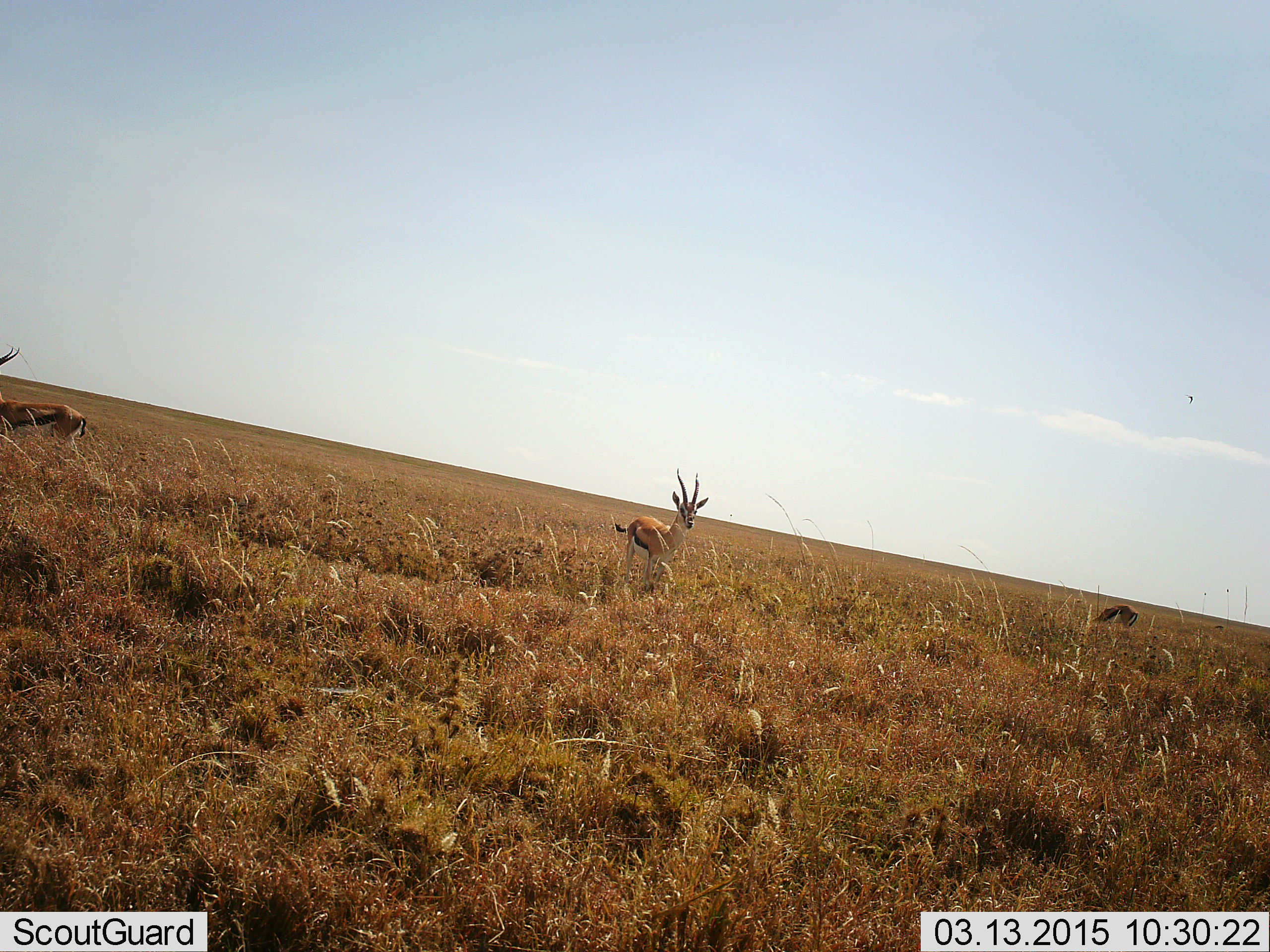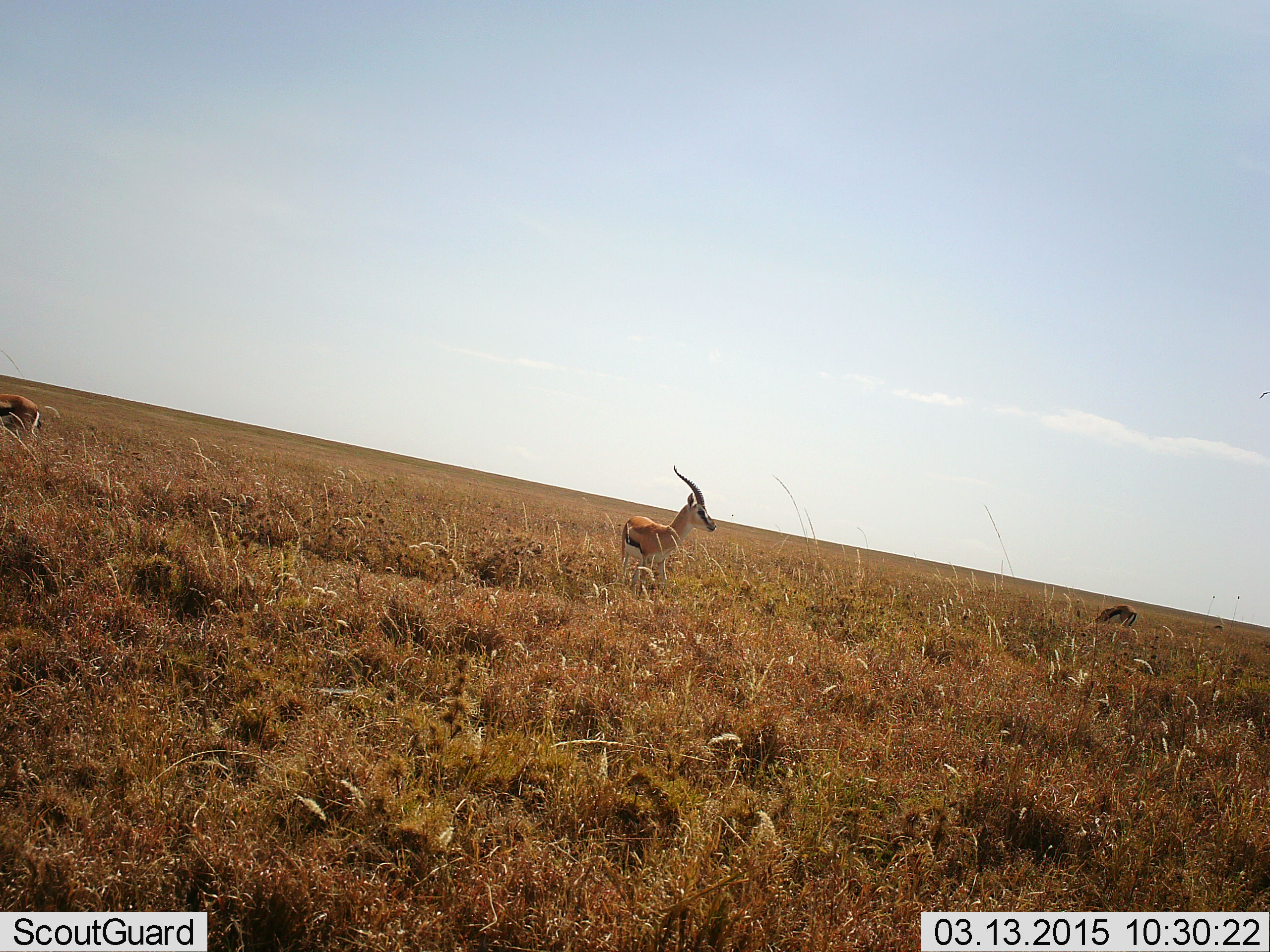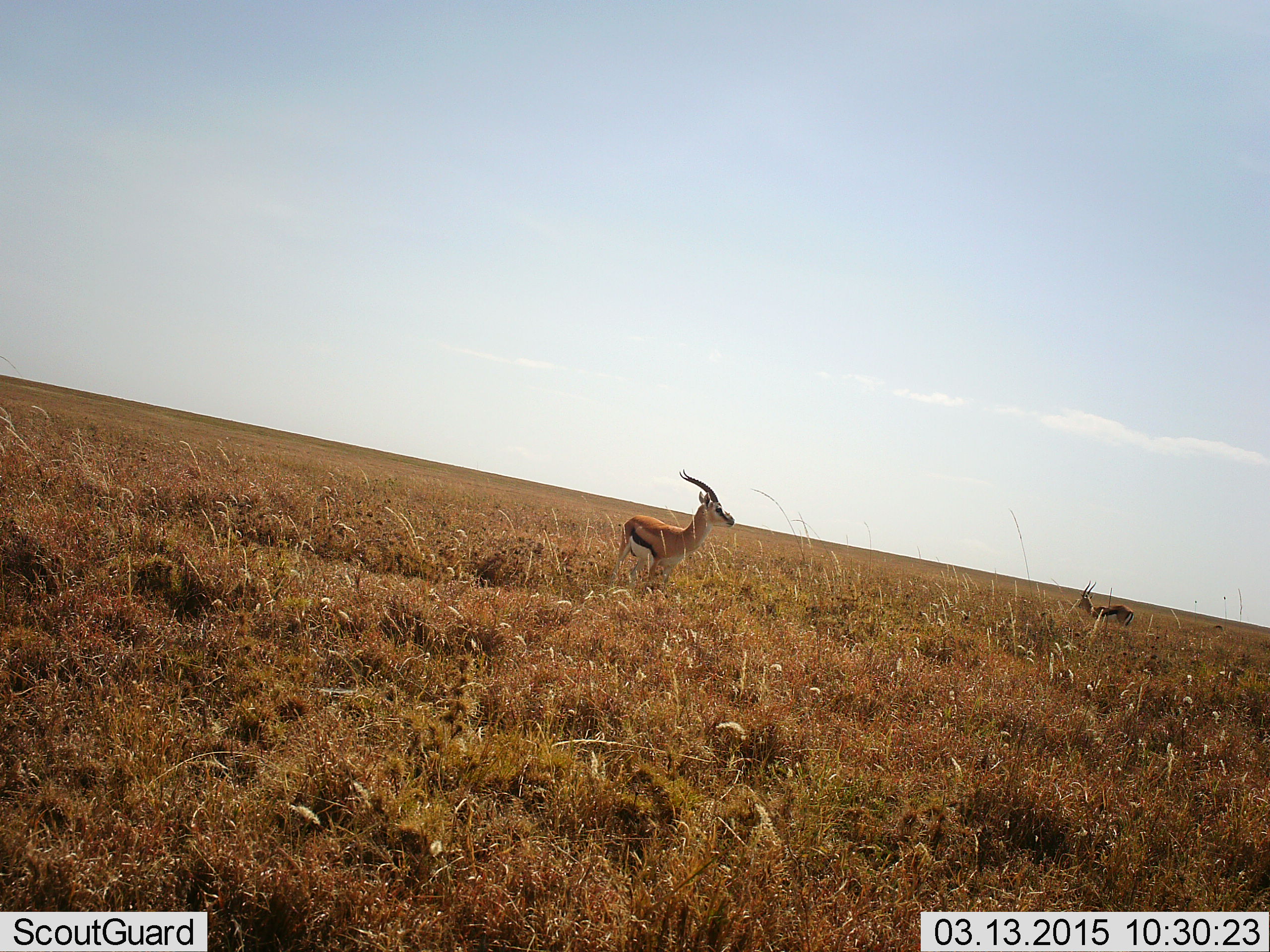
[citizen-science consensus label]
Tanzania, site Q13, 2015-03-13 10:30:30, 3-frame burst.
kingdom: Animalia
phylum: Chordata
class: Mammalia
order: Artiodactyla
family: Bovidae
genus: Eudorcas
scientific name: Eudorcas thomsonii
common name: thomson's gazelle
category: gazellethomsons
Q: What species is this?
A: Gazellethomsons (thomson's gazelle) (Eudorcas thomsonii).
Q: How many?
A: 3.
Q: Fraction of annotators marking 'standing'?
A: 91%.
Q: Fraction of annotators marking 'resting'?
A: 0%.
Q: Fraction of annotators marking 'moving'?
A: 27%.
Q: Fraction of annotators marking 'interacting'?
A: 0%.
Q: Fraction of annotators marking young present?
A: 0%.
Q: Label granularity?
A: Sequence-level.